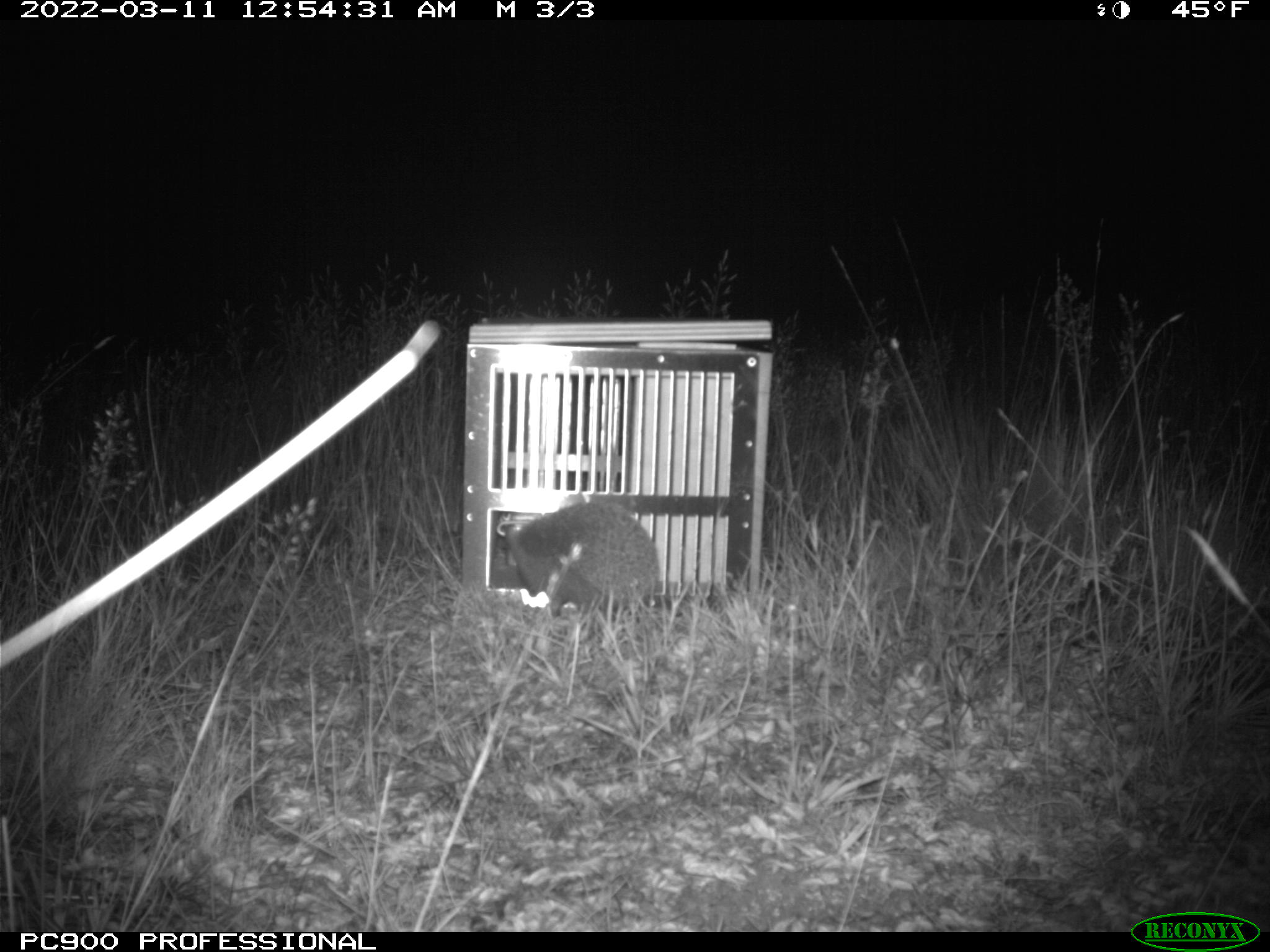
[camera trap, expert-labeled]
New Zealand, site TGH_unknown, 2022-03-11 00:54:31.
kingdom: Animalia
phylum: Chordata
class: Mammalia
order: Eulipotyphla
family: Erinaceidae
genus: Erinaceus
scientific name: Erinaceus europaeus europaeus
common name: european hedgehog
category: hedgehog